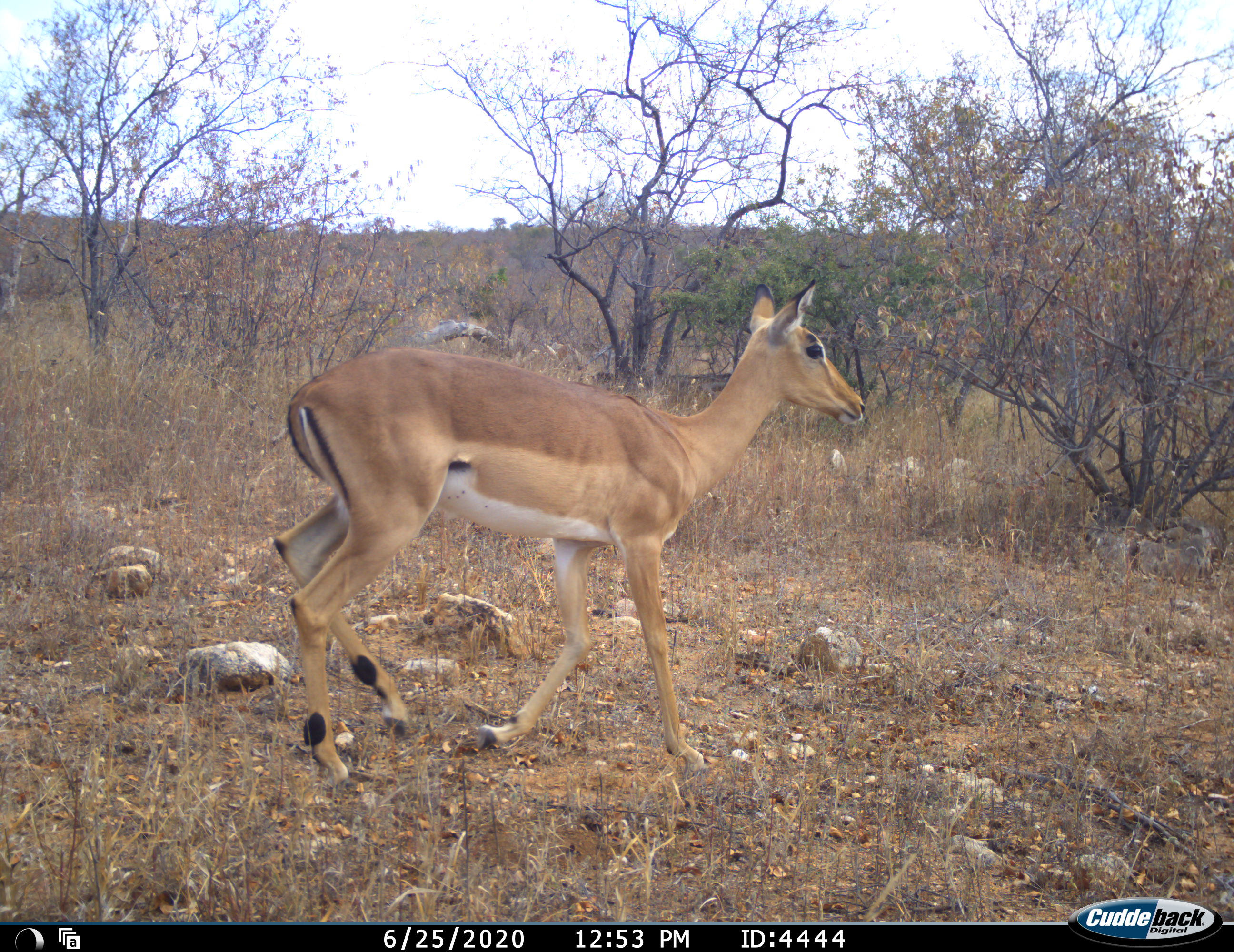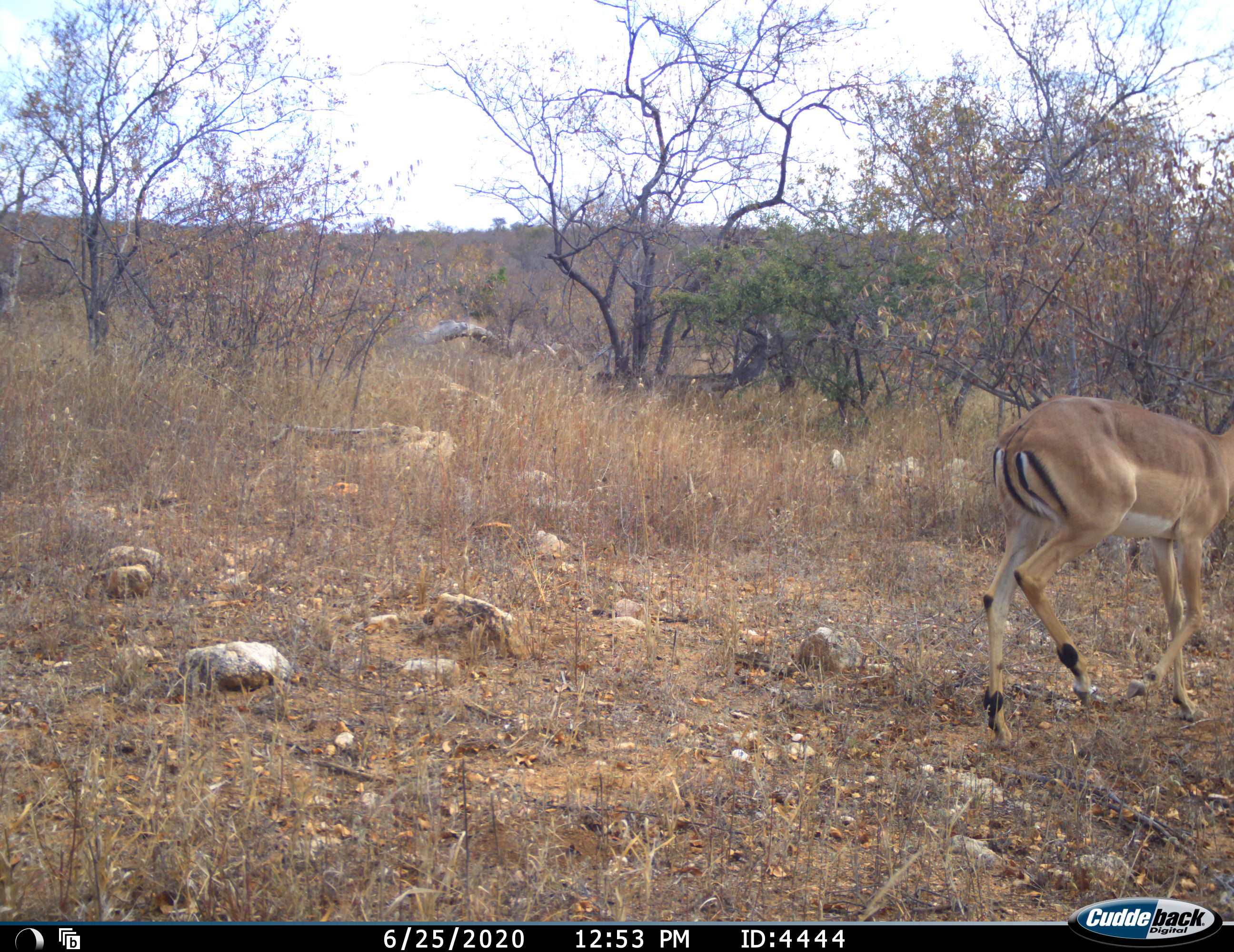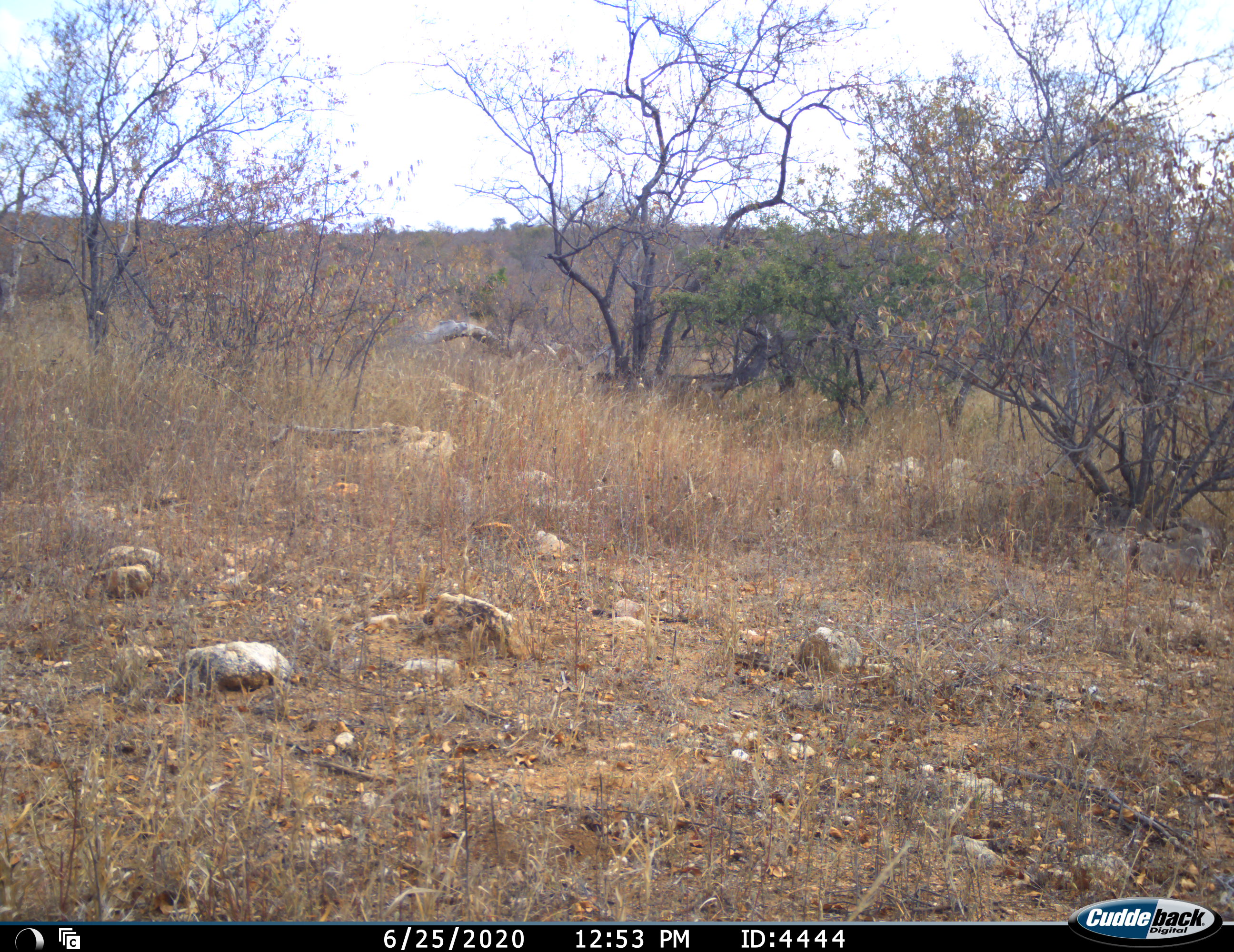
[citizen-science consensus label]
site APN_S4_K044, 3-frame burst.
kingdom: Animalia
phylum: Chordata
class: Mammalia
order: Artiodactyla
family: Bovidae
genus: Aepyceros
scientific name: Aepyceros melampus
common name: impala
Impala (Aepyceros melampus), count 1. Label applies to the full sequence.